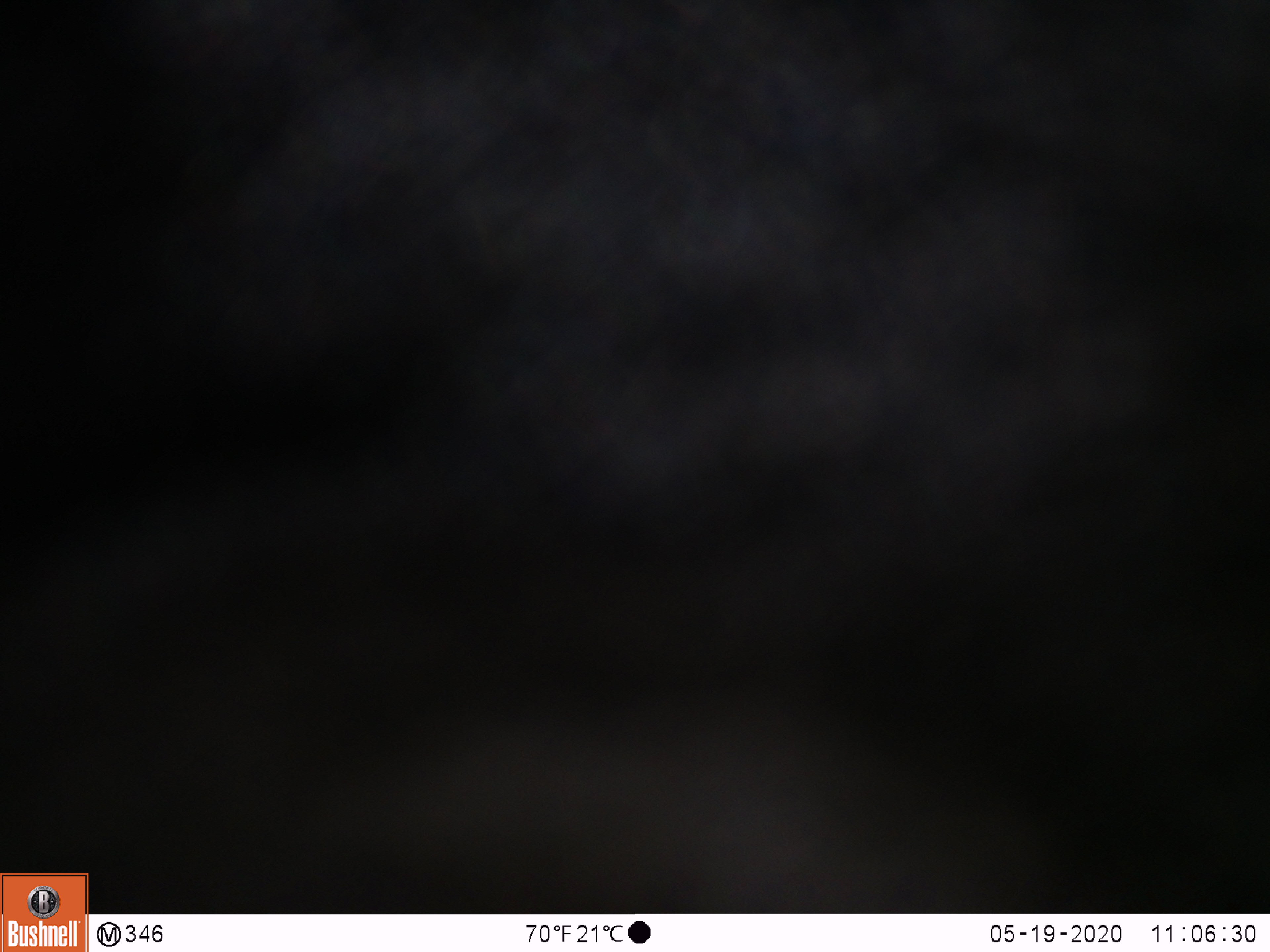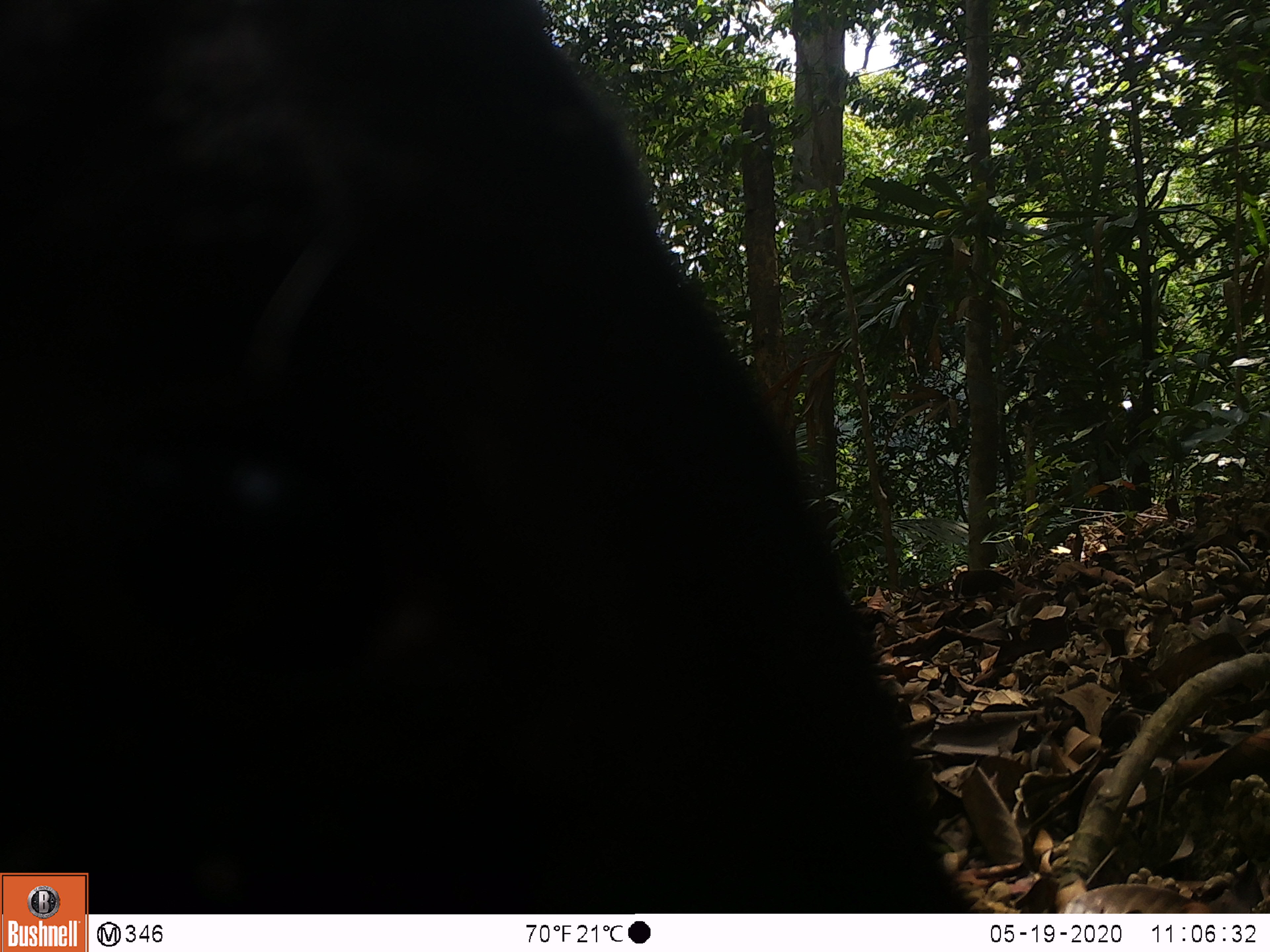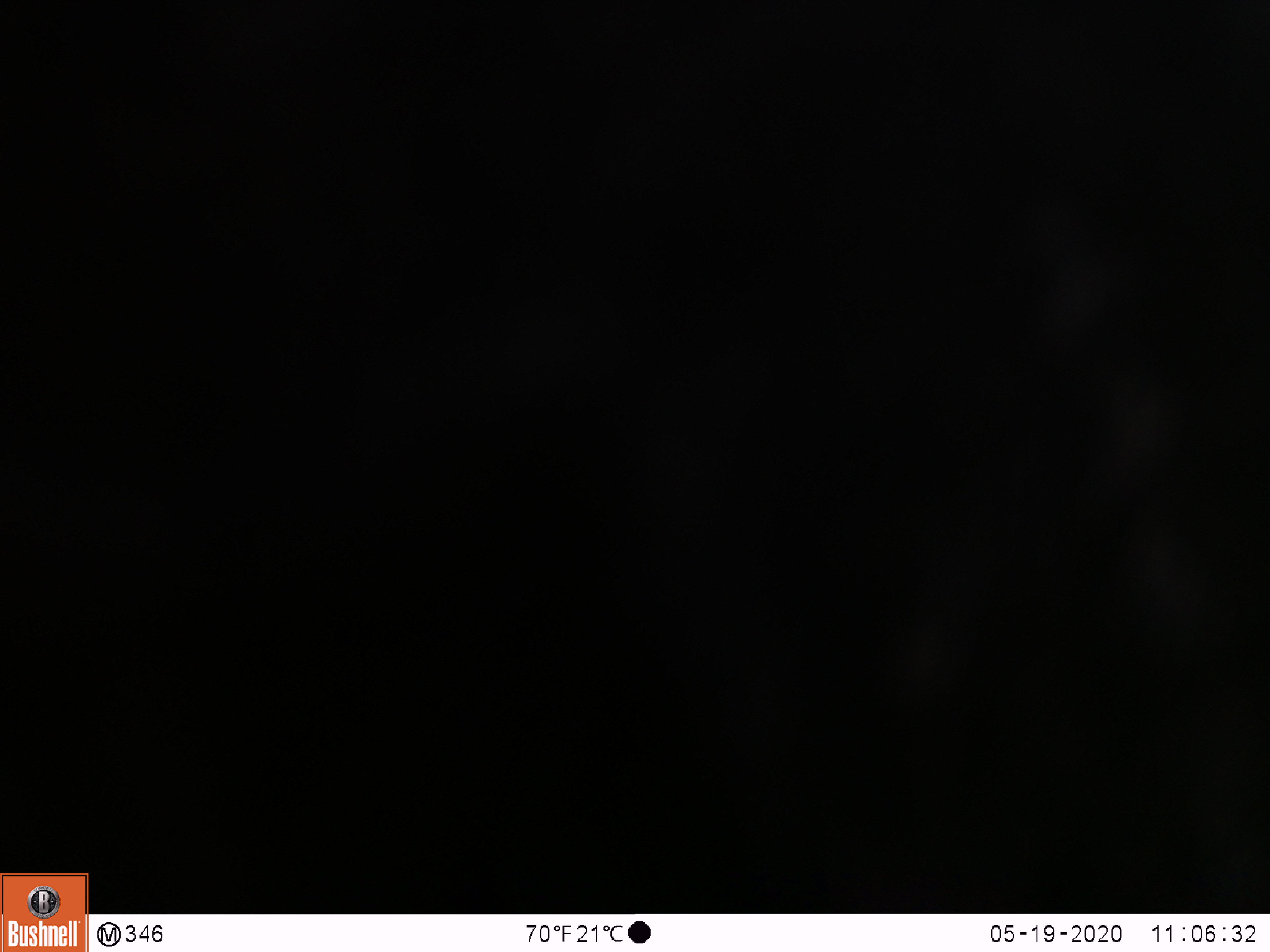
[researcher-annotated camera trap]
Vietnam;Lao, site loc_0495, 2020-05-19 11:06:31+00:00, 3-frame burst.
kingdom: Animalia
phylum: Chordata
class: Mammalia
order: Artiodactyla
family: Bovidae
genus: Capricornis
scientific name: Capricornis sumatraensis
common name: chinese serow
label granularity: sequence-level